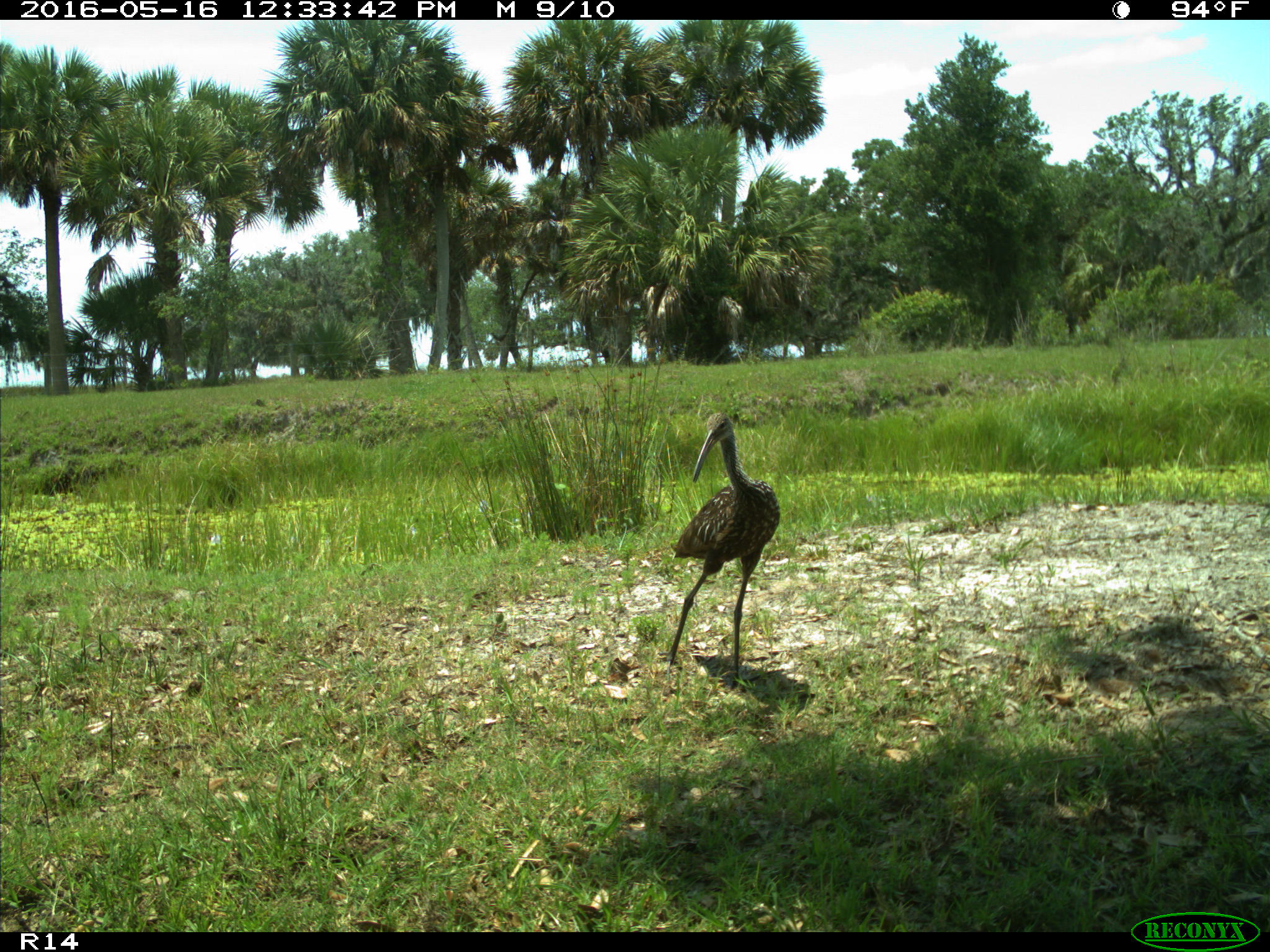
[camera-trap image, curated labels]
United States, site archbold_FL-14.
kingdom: Animalia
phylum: Chordata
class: Aves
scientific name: Aves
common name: birds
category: unidentified bird